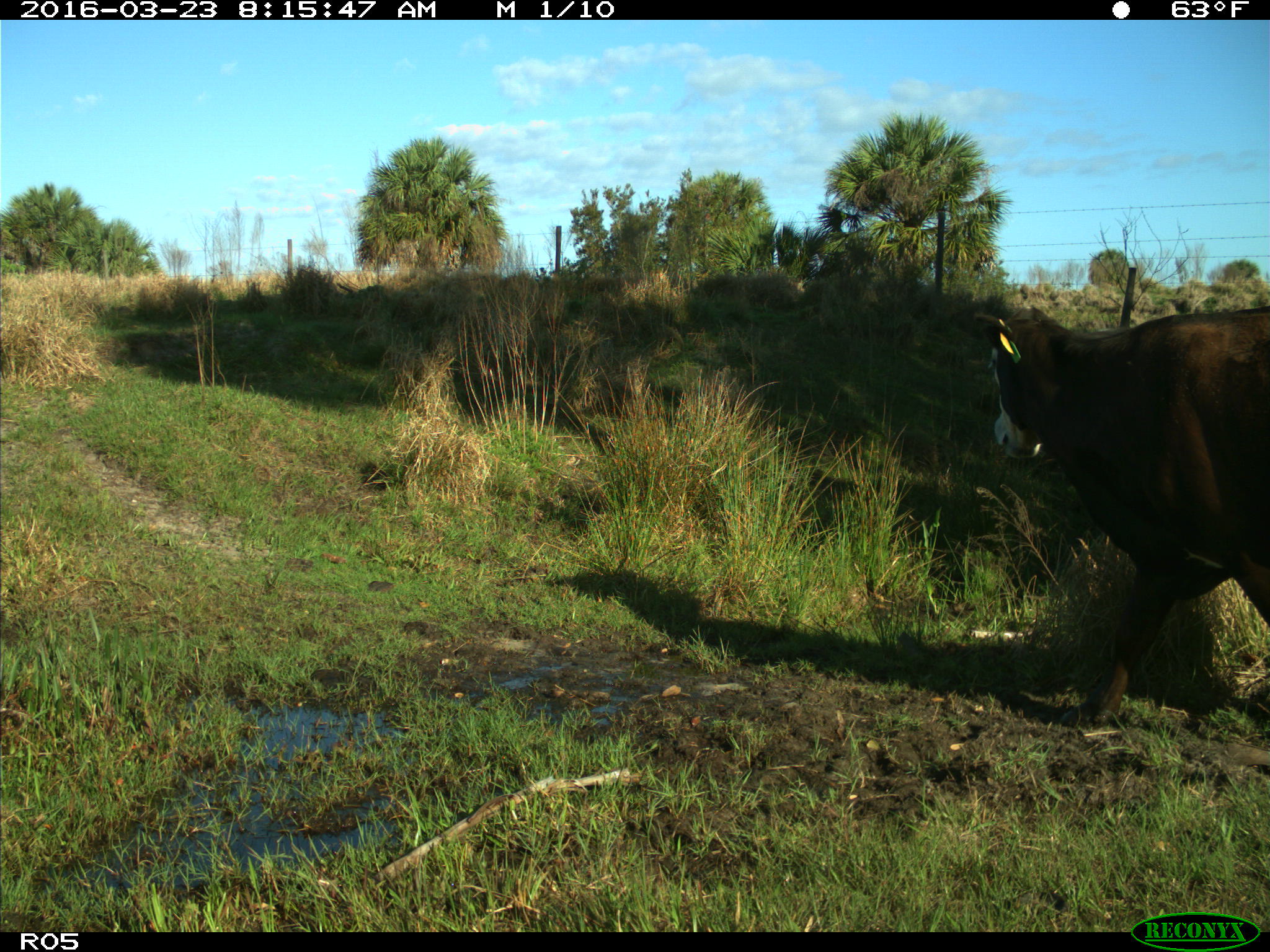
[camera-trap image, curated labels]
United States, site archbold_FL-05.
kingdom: Animalia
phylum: Chordata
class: Mammalia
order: Artiodactyla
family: Bovidae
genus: Bos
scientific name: Bos taurus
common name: domestic cow